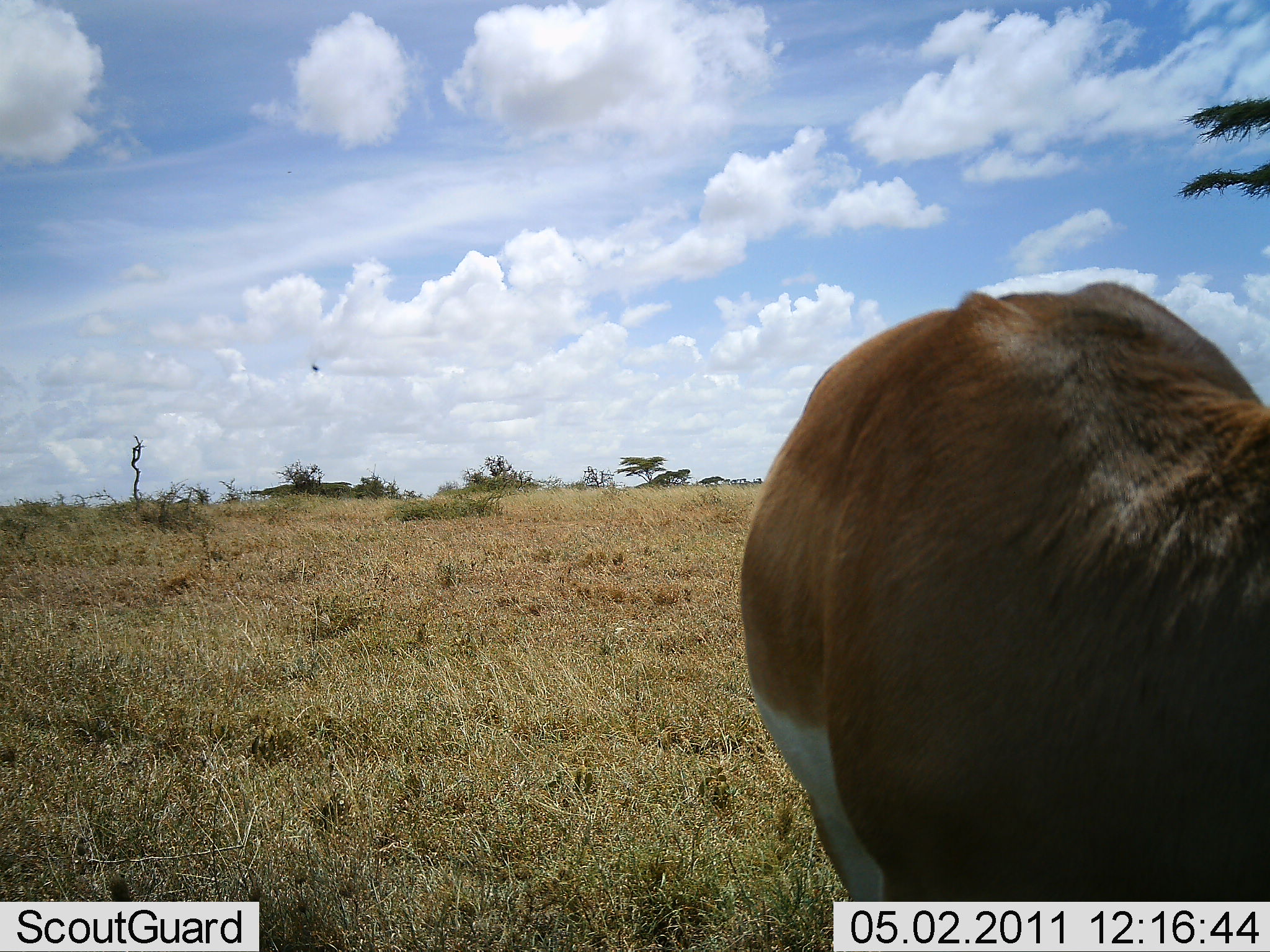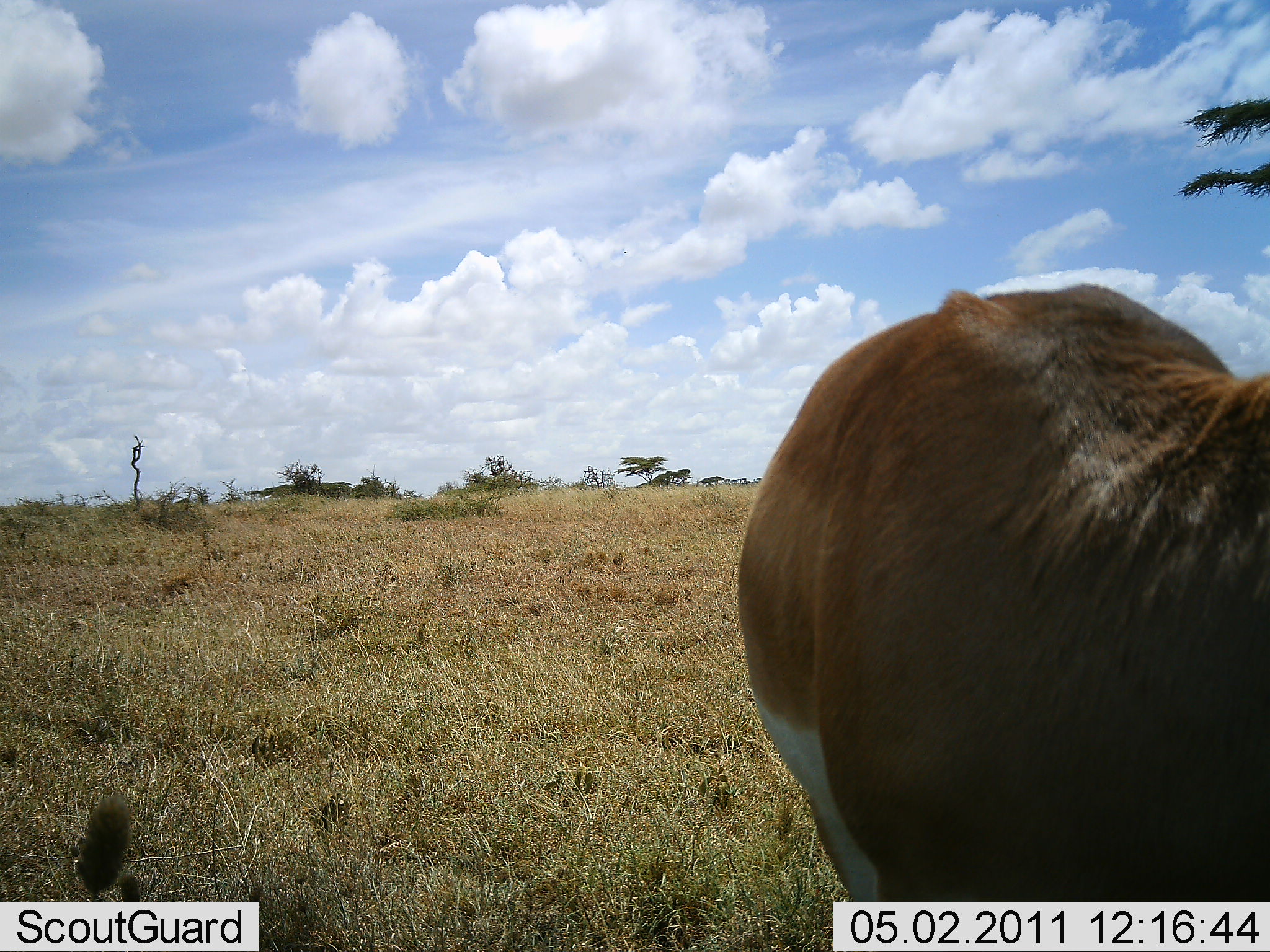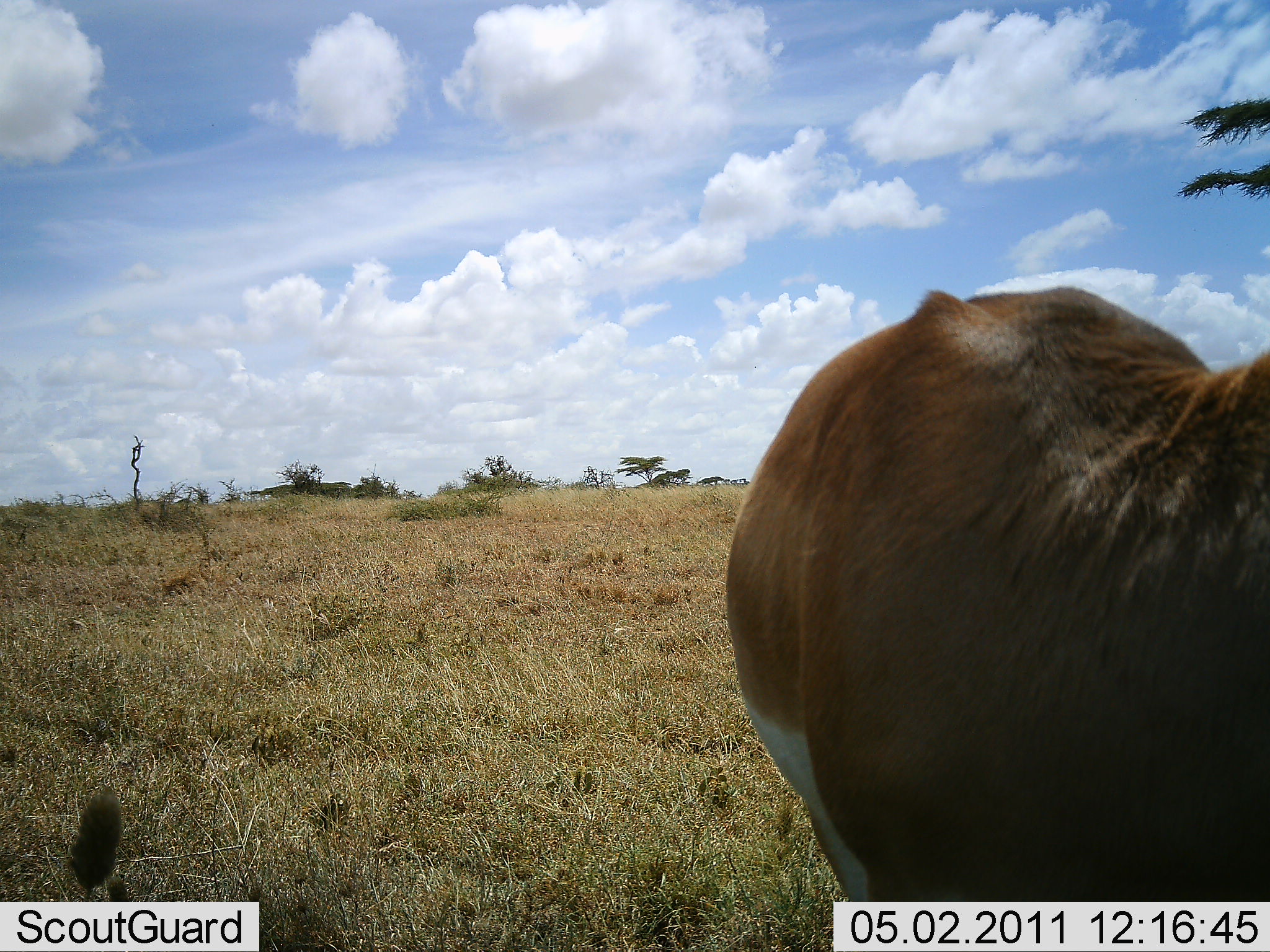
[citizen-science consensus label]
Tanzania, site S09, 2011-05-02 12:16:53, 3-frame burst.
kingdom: Animalia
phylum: Chordata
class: Mammalia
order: Artiodactyla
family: Bovidae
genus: Nanger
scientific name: Nanger granti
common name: grant's gazelle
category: gazellegrants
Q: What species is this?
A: Gazellegrants (grant's gazelle) (Nanger granti).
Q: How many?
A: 1.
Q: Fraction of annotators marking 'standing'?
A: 92%.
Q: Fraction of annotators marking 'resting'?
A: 8%.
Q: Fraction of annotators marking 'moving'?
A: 0%.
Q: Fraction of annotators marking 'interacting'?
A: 0%.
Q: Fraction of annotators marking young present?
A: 0%.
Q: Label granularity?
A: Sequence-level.